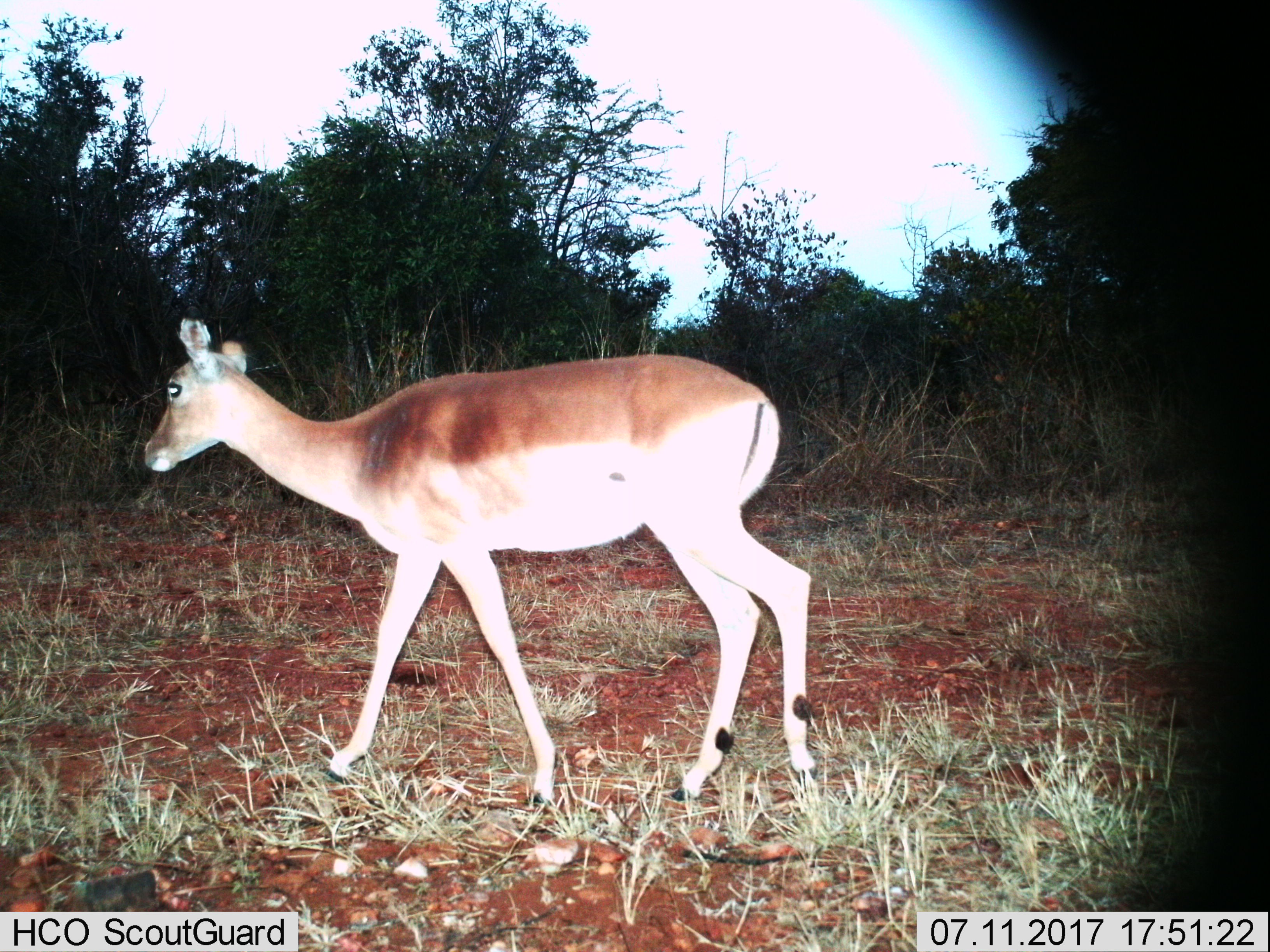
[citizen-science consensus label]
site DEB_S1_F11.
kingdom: Animalia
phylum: Chordata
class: Mammalia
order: Artiodactyla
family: Bovidae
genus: Aepyceros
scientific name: Aepyceros melampus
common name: impala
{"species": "impala (Aepyceros melampus)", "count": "1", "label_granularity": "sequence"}